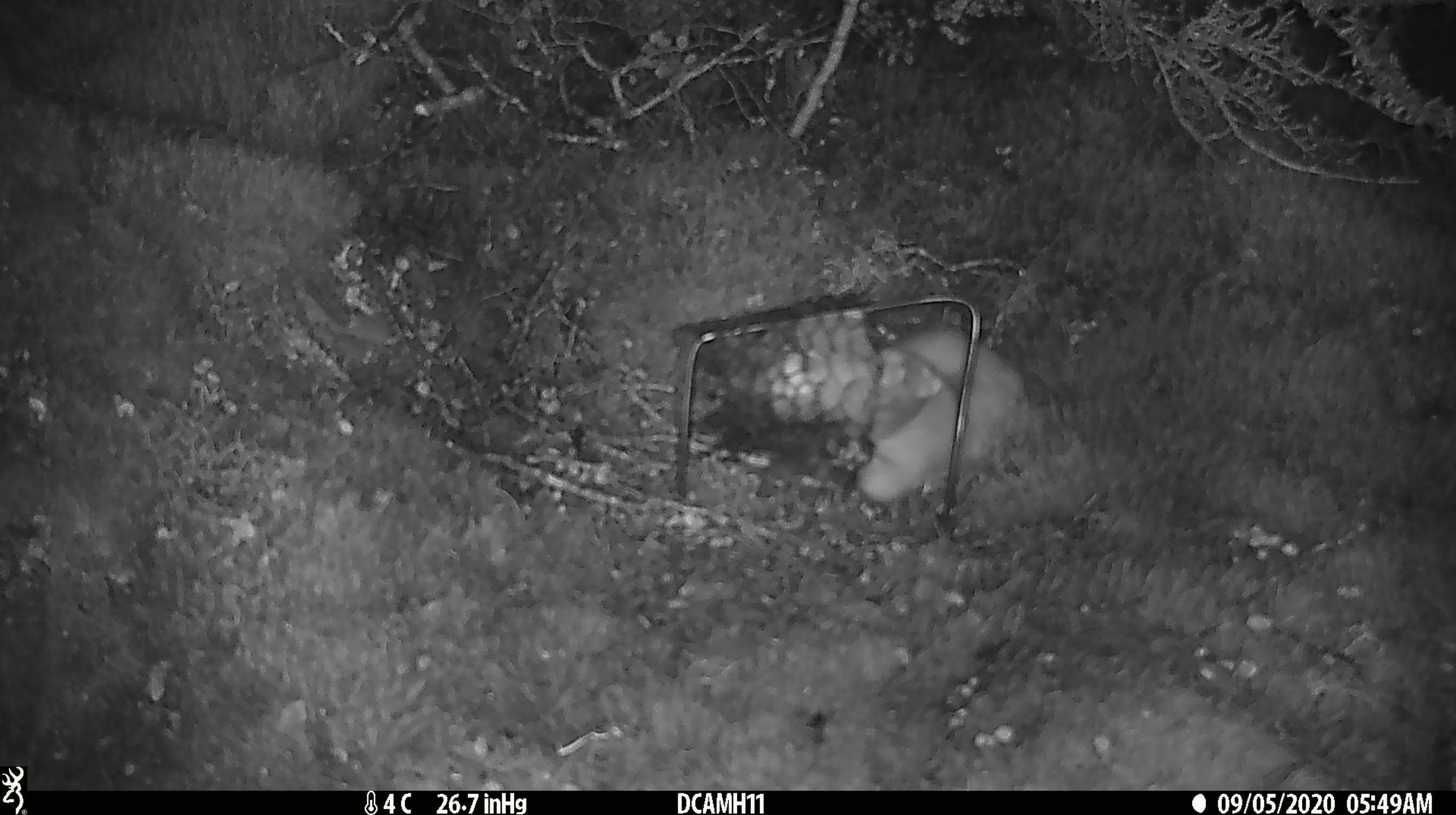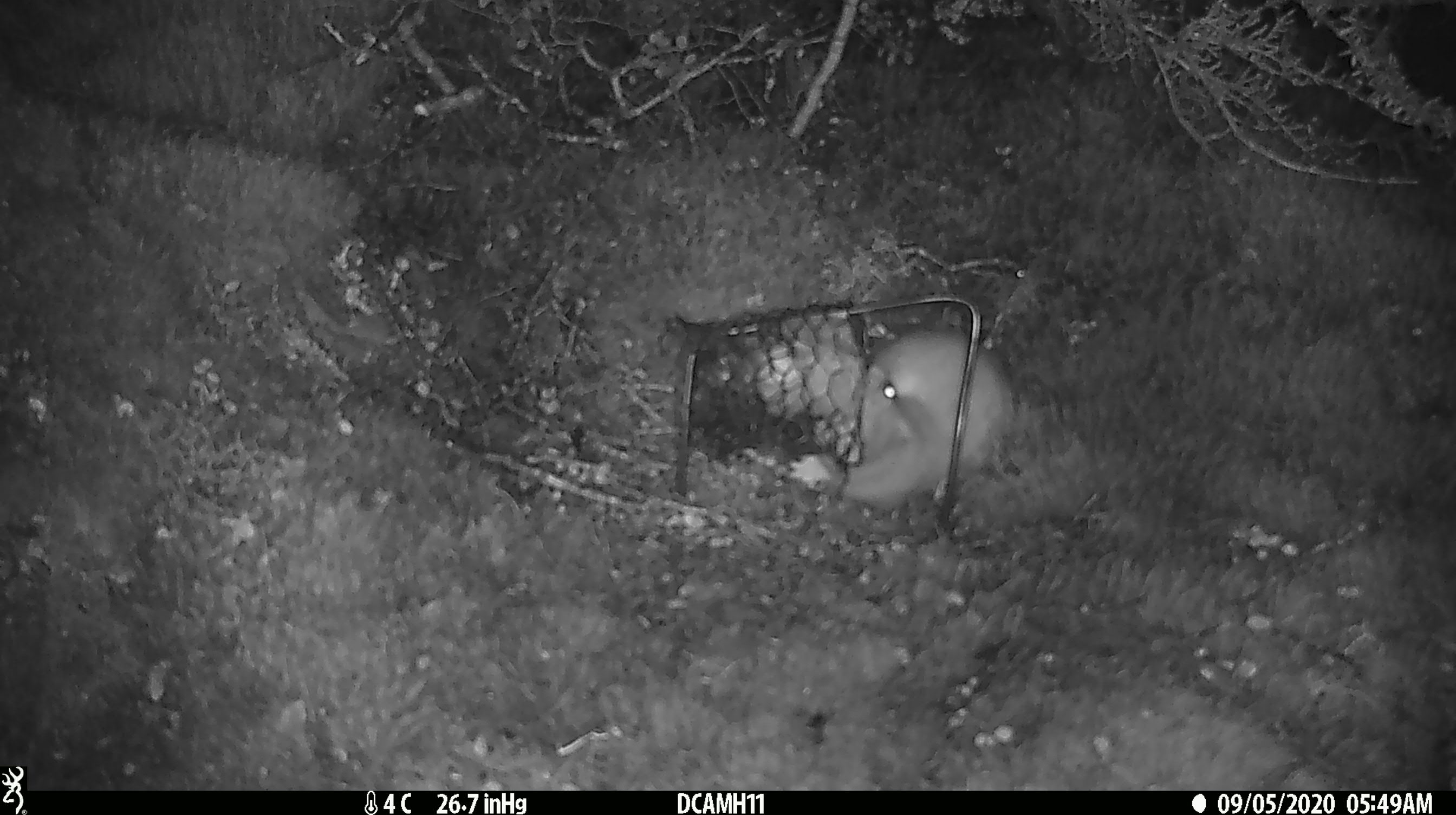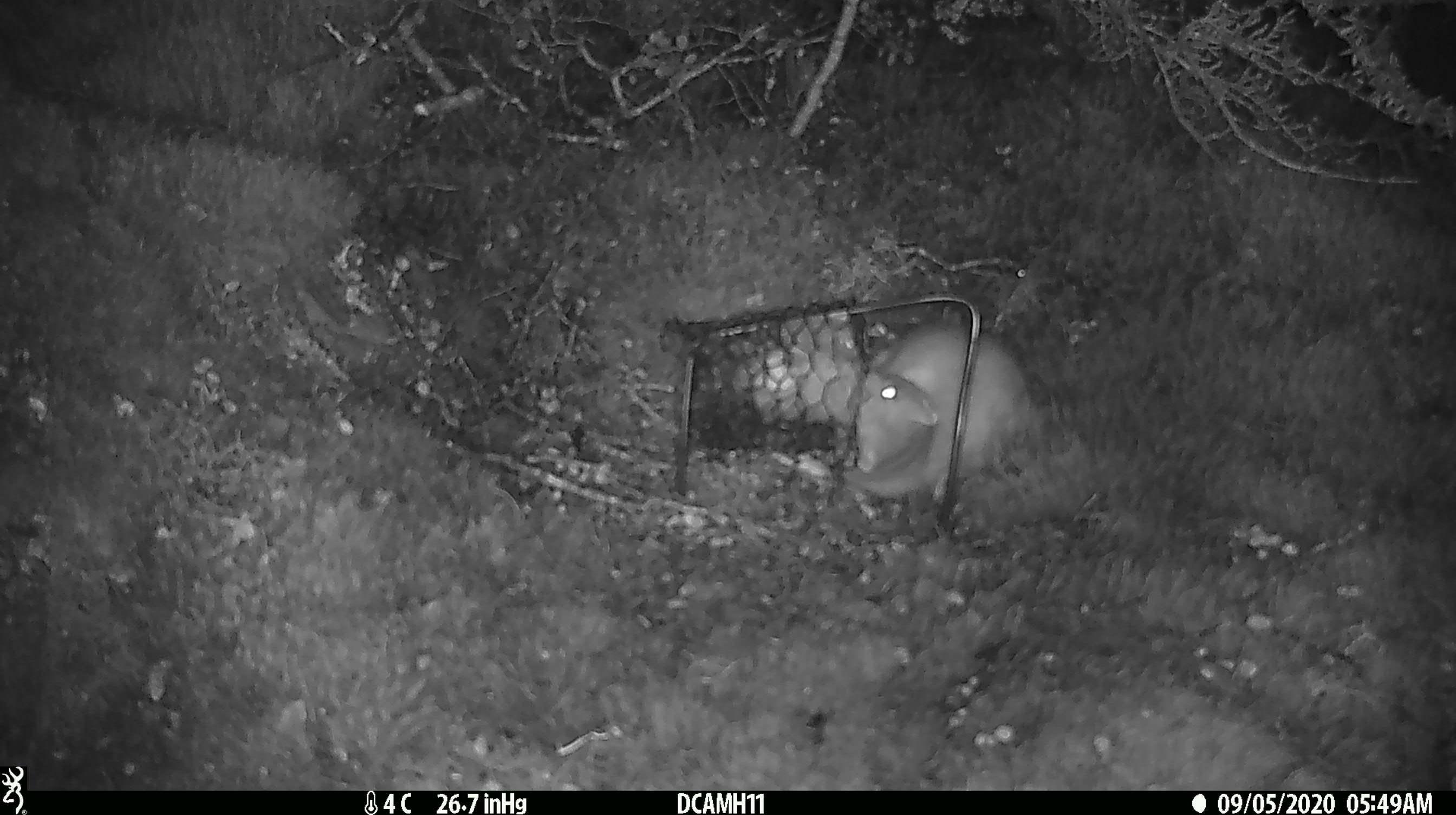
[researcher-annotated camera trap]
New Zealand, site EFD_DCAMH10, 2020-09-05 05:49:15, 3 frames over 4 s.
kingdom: Animalia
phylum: Chordata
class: Mammalia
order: Carnivora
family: Mustelidae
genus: Mustela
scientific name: Mustela erminea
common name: stoat